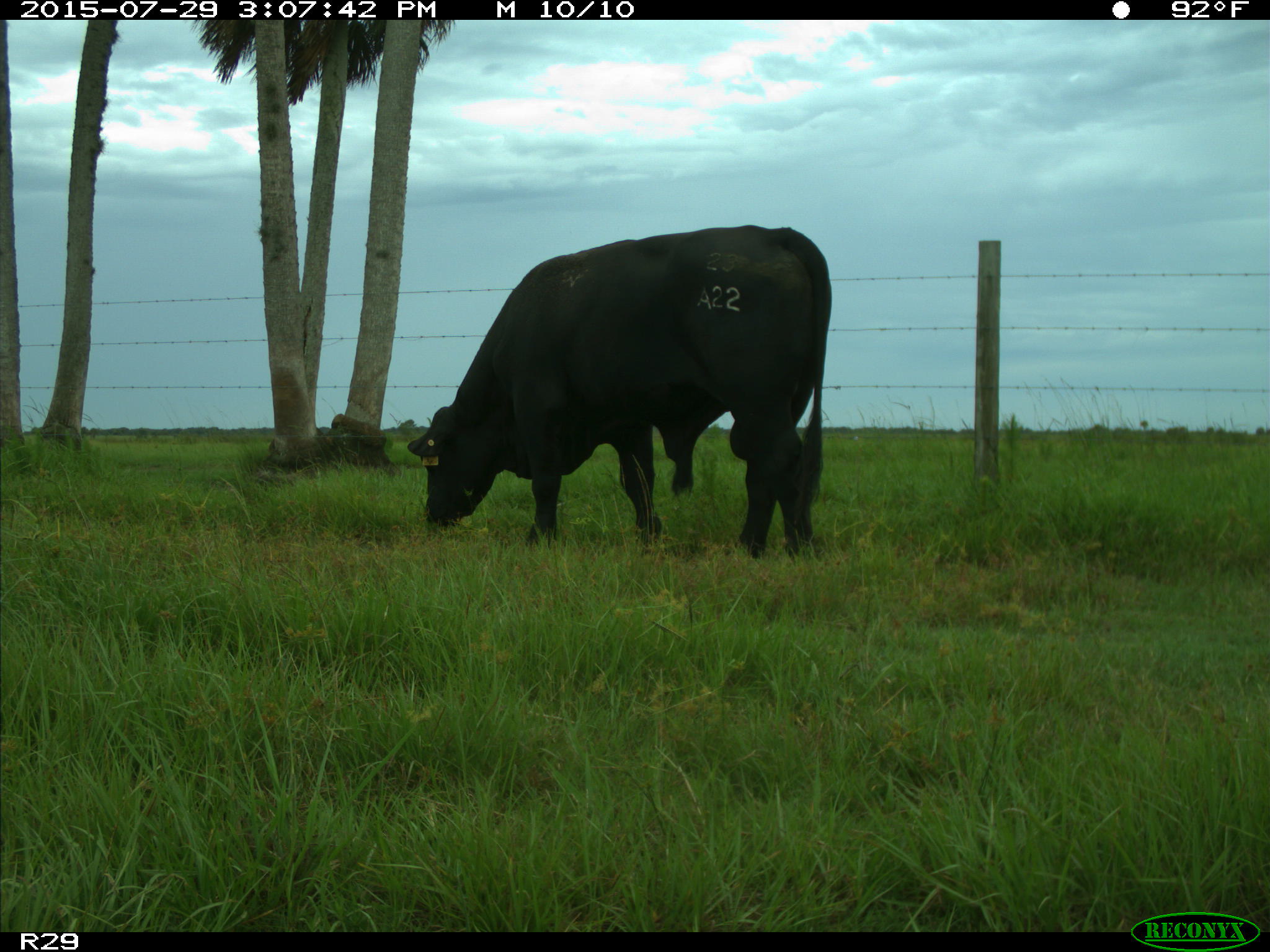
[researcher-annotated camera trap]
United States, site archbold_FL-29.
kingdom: Animalia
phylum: Chordata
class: Mammalia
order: Artiodactyla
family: Bovidae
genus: Bos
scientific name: Bos taurus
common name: domestic cow